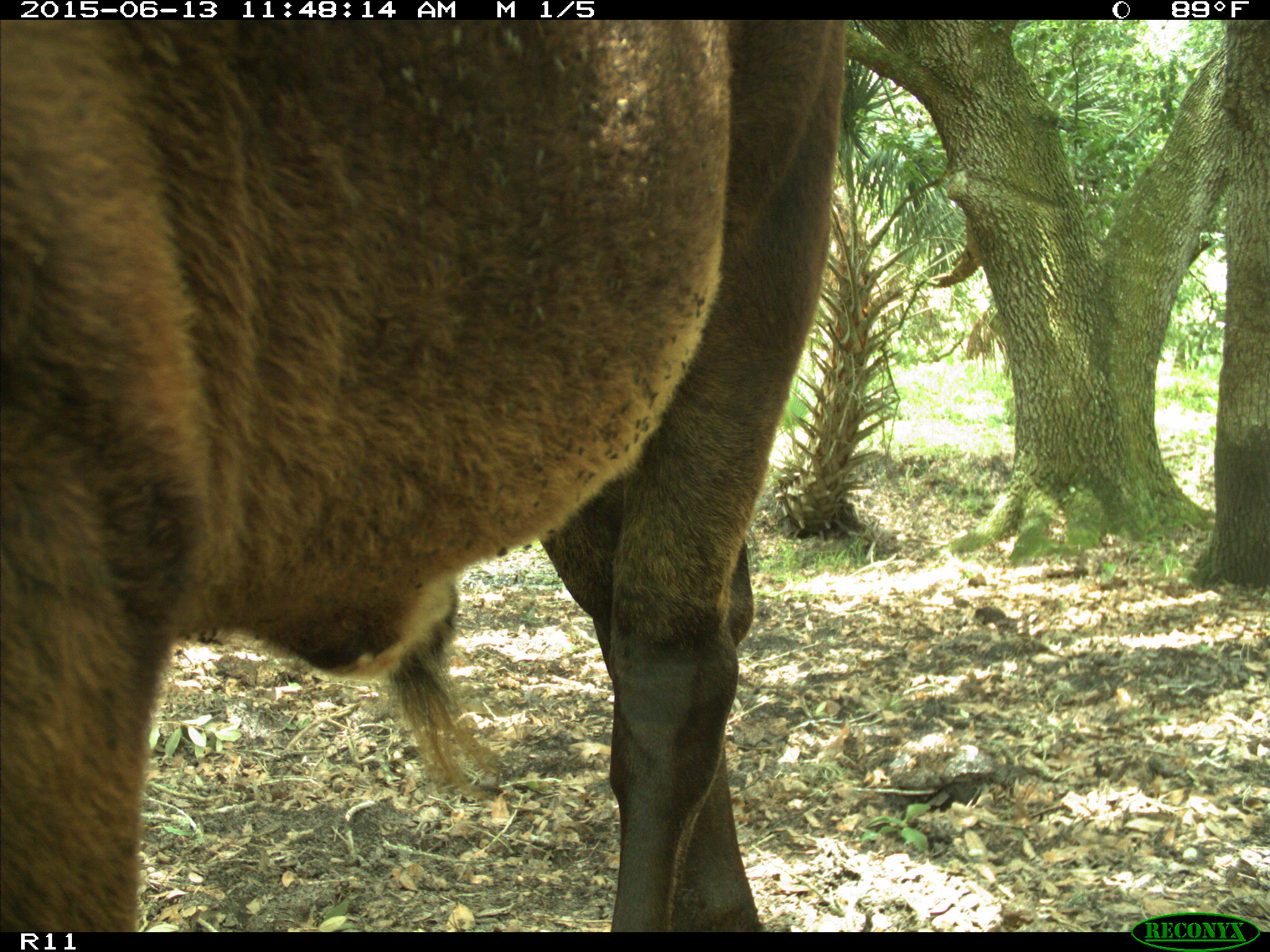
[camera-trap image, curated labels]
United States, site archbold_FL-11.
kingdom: Animalia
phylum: Chordata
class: Mammalia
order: Artiodactyla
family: Bovidae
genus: Bos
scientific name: Bos taurus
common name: domestic cow